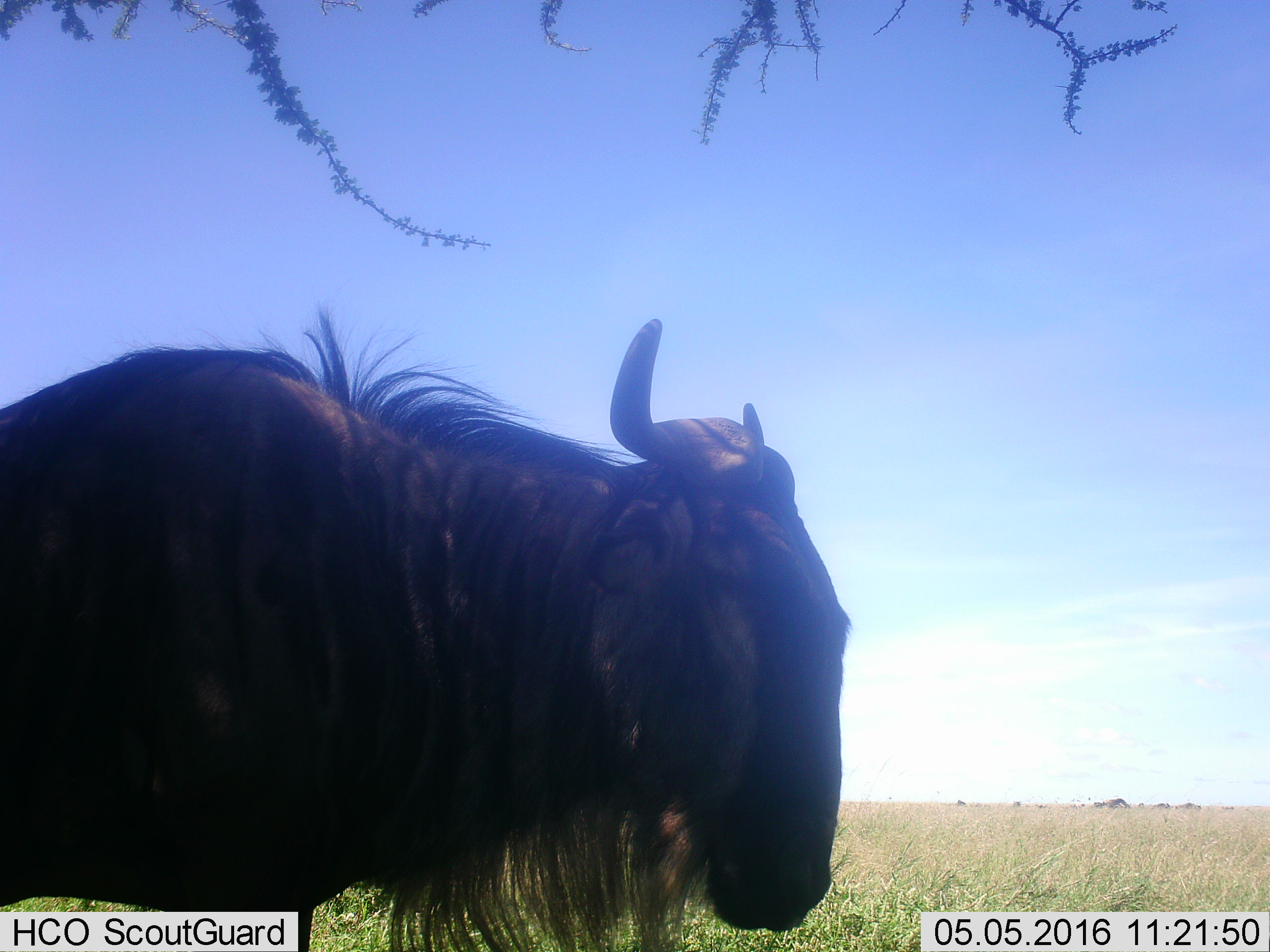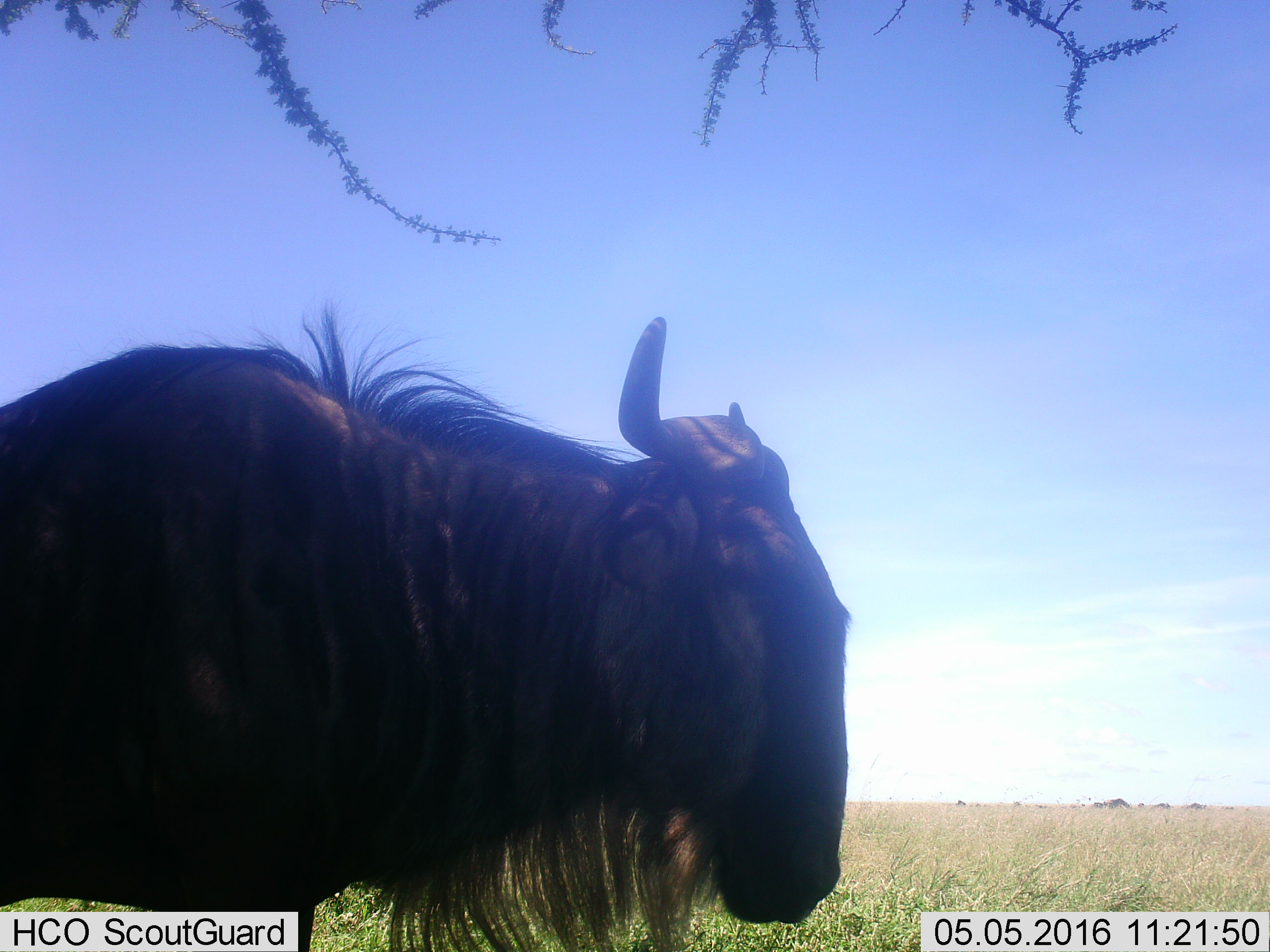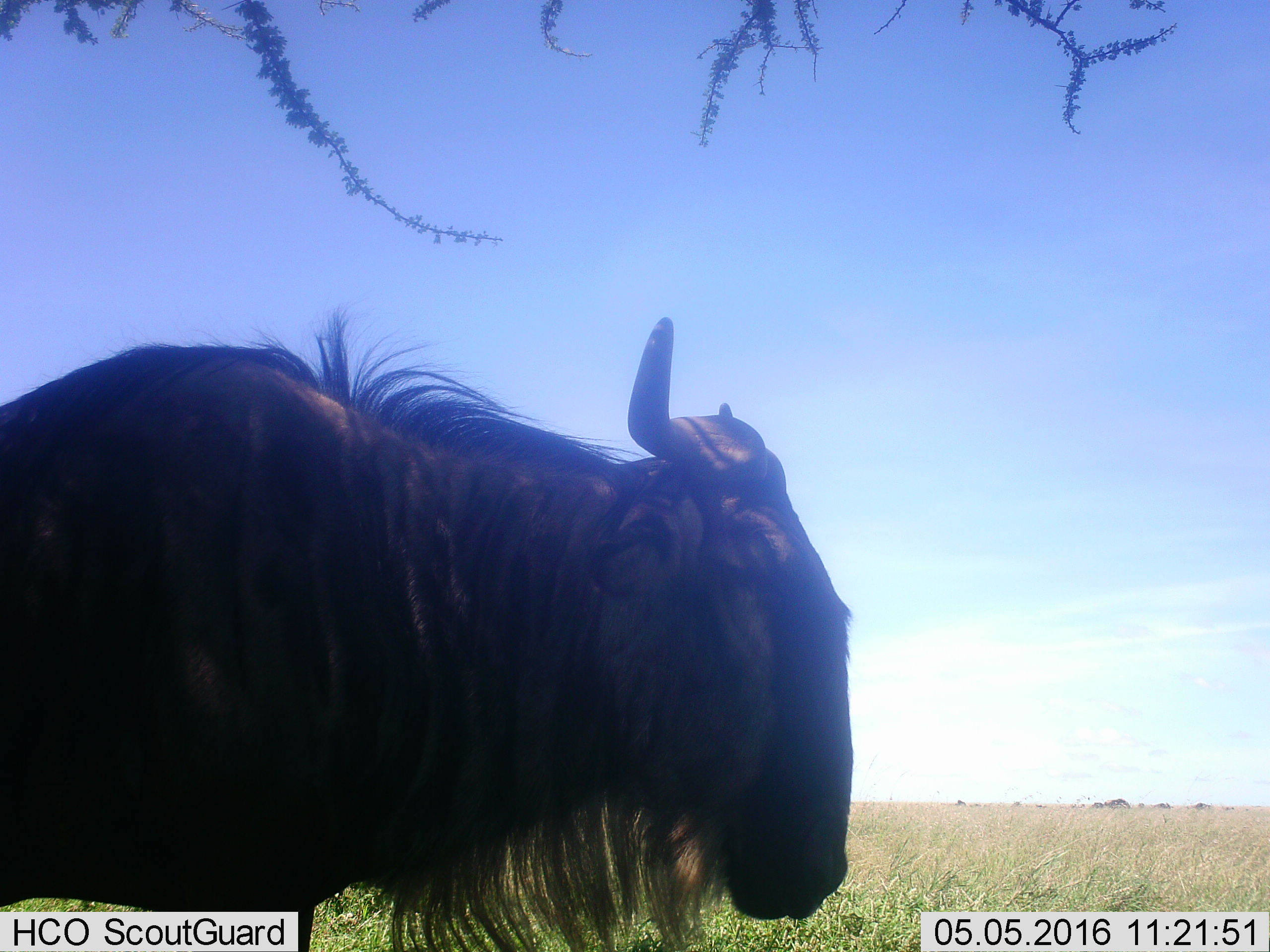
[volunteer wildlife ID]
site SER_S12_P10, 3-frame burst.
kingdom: Animalia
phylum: Chordata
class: Mammalia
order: Artiodactyla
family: Bovidae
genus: Connochaetes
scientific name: Connochaetes taurinus taurinus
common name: blue wildebeest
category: wildebeestblue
Wildebeestblue (blue wildebeest) (Connochaetes taurinus taurinus), count 1. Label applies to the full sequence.